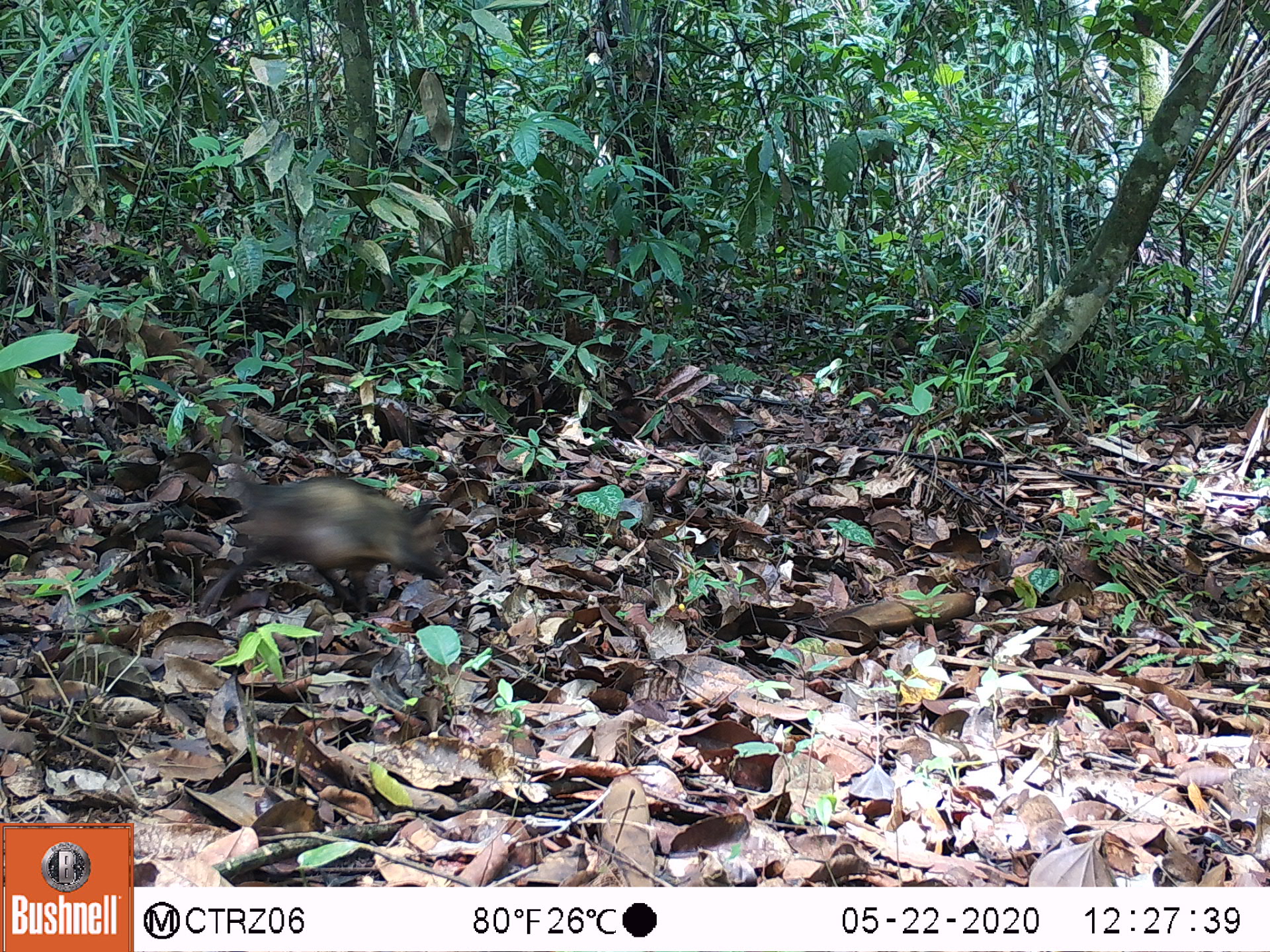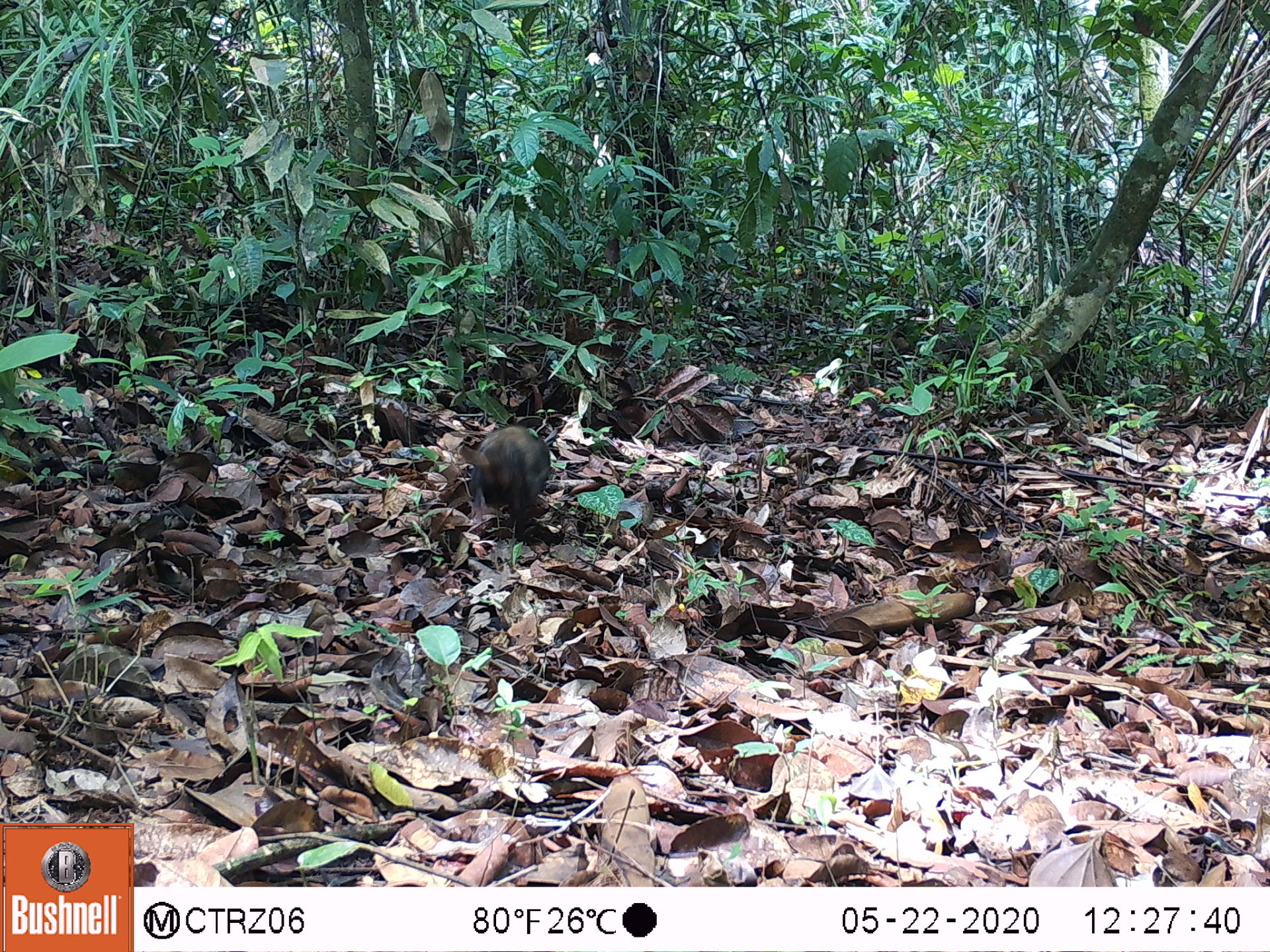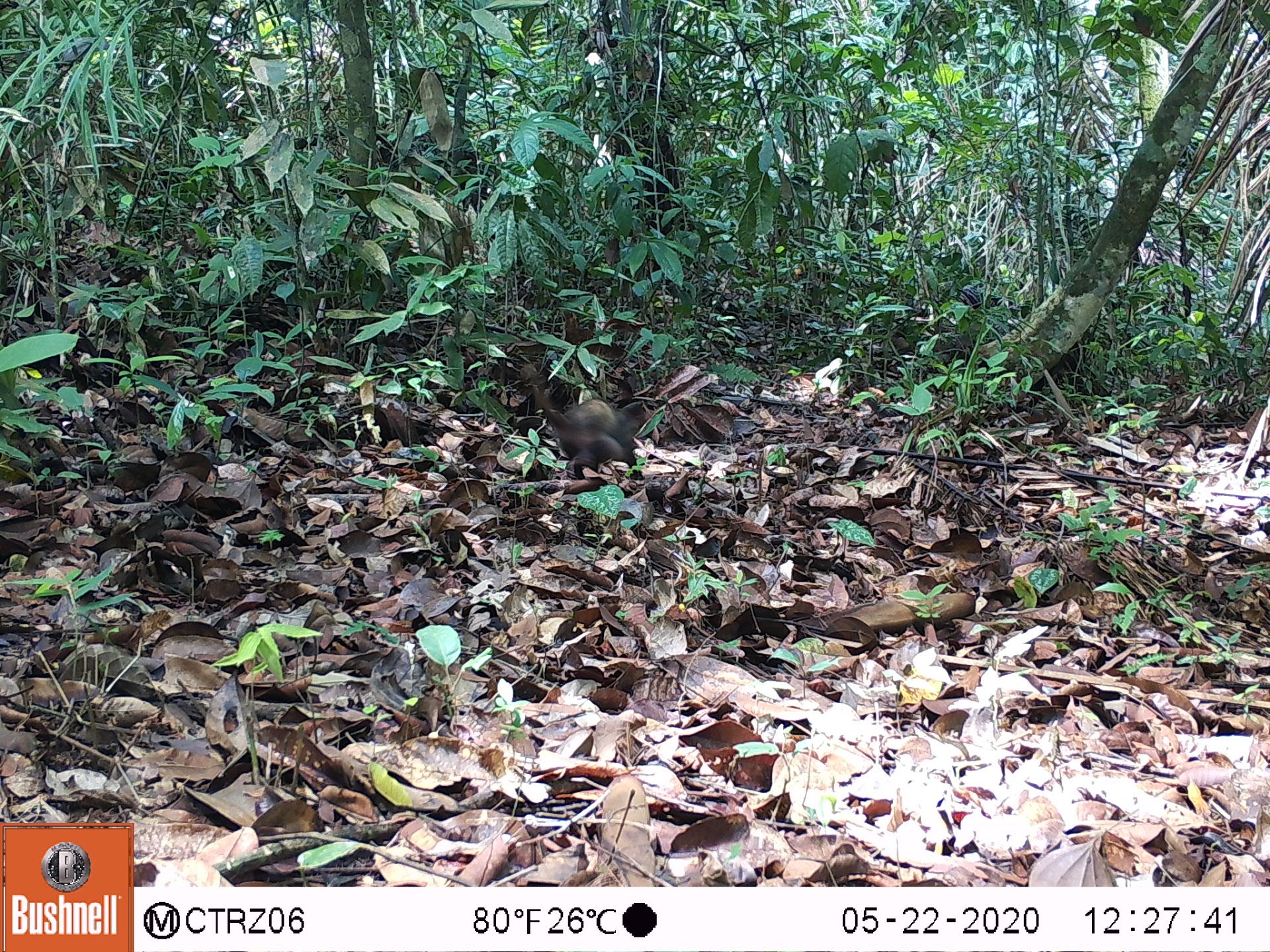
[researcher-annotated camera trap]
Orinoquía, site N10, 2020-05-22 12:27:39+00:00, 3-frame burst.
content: unidentified animal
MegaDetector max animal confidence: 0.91